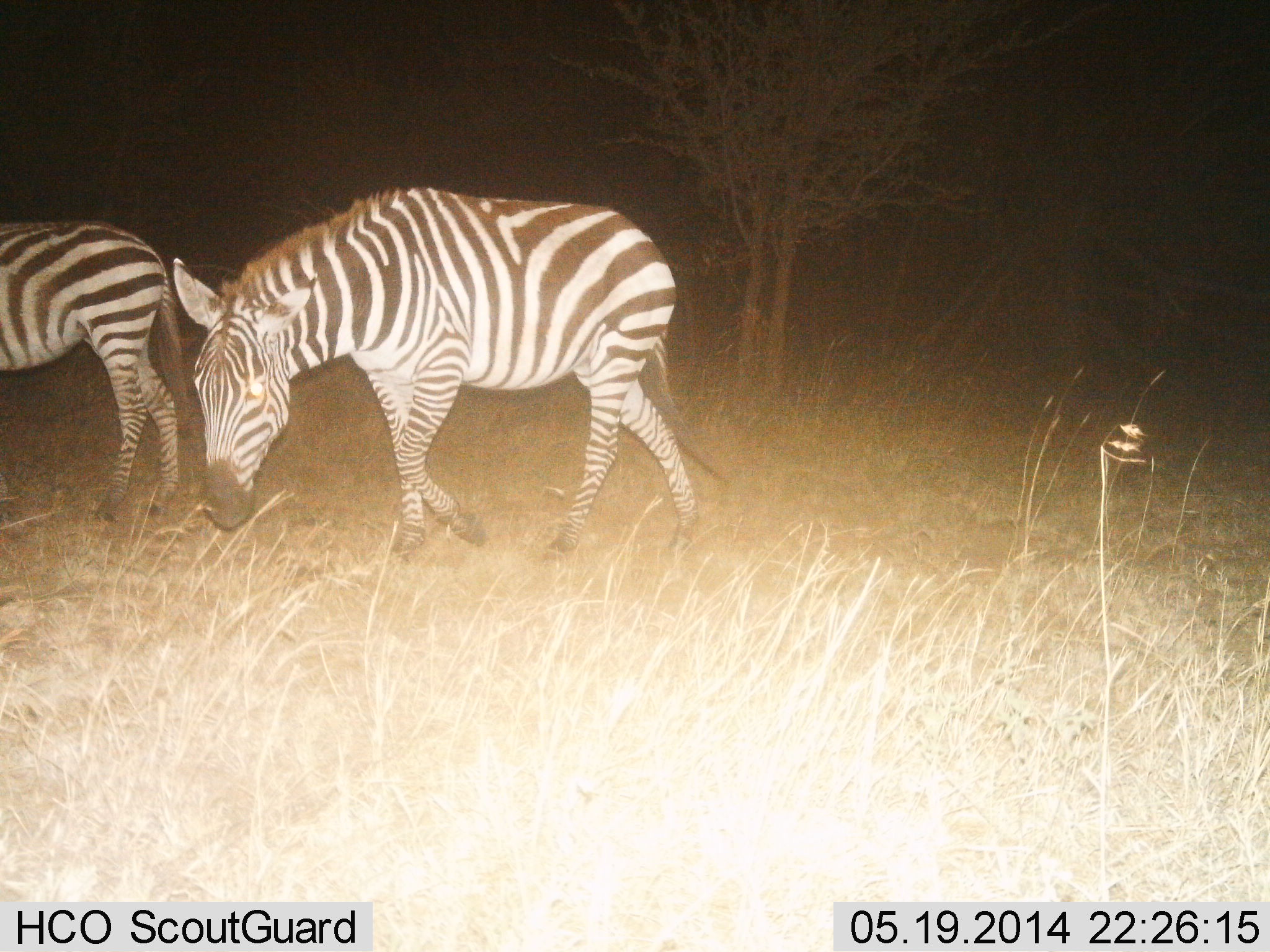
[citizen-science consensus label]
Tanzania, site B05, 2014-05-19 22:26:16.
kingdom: Animalia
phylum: Chordata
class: Mammalia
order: Perissodactyla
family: Equidae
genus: Equus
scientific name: Equus quagga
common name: plains zebra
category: zebra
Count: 2.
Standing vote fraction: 10%.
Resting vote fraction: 0%.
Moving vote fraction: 70%.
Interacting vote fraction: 0%.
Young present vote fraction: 0%.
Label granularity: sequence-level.